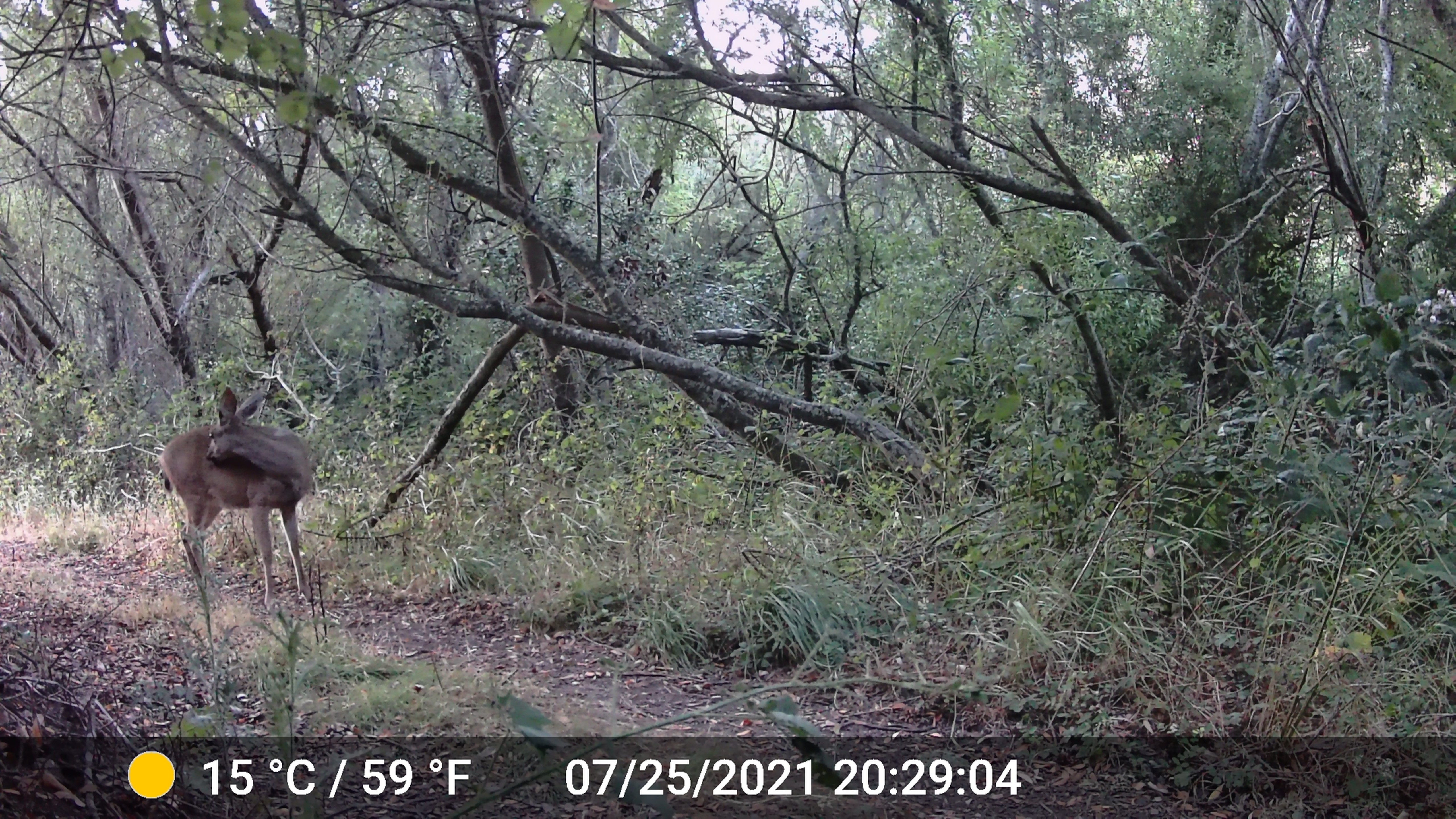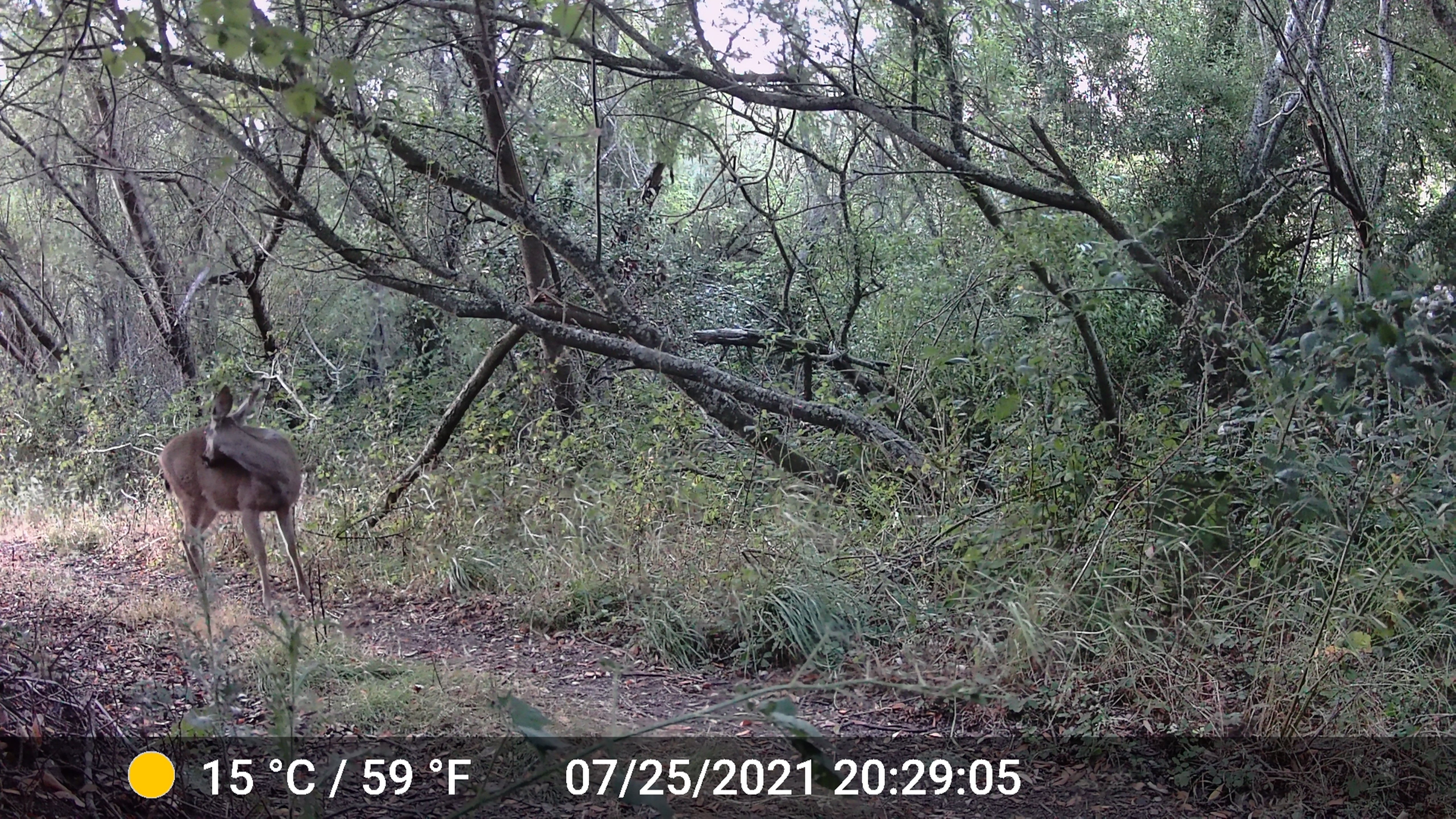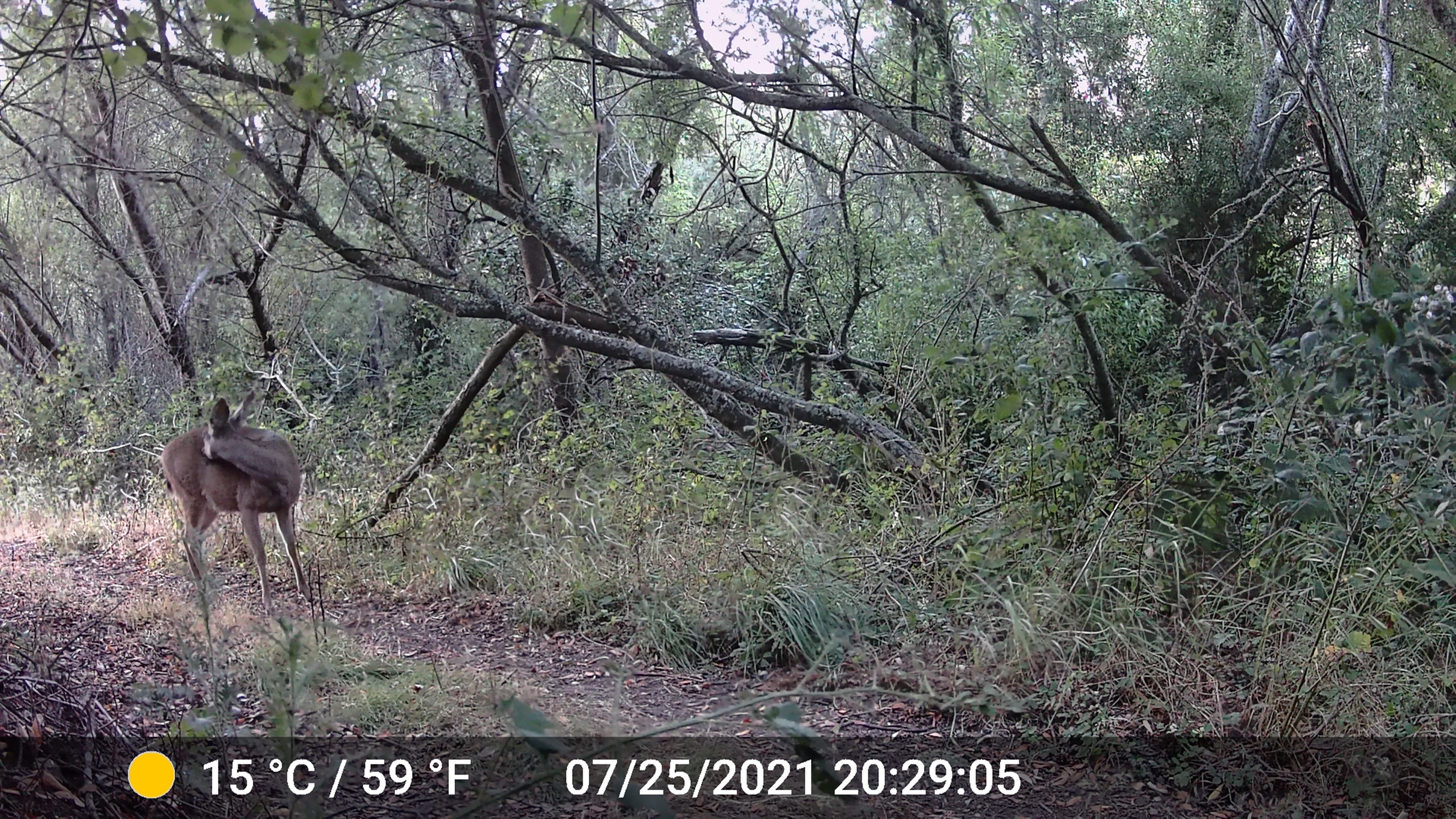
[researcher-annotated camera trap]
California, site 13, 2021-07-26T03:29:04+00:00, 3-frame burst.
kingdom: Animalia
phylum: Chordata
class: Mammalia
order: Artiodactyla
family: Cervidae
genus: Odocoileus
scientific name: Odocoileus hemionus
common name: mule deer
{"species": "mule deer (Odocoileus hemionus)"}